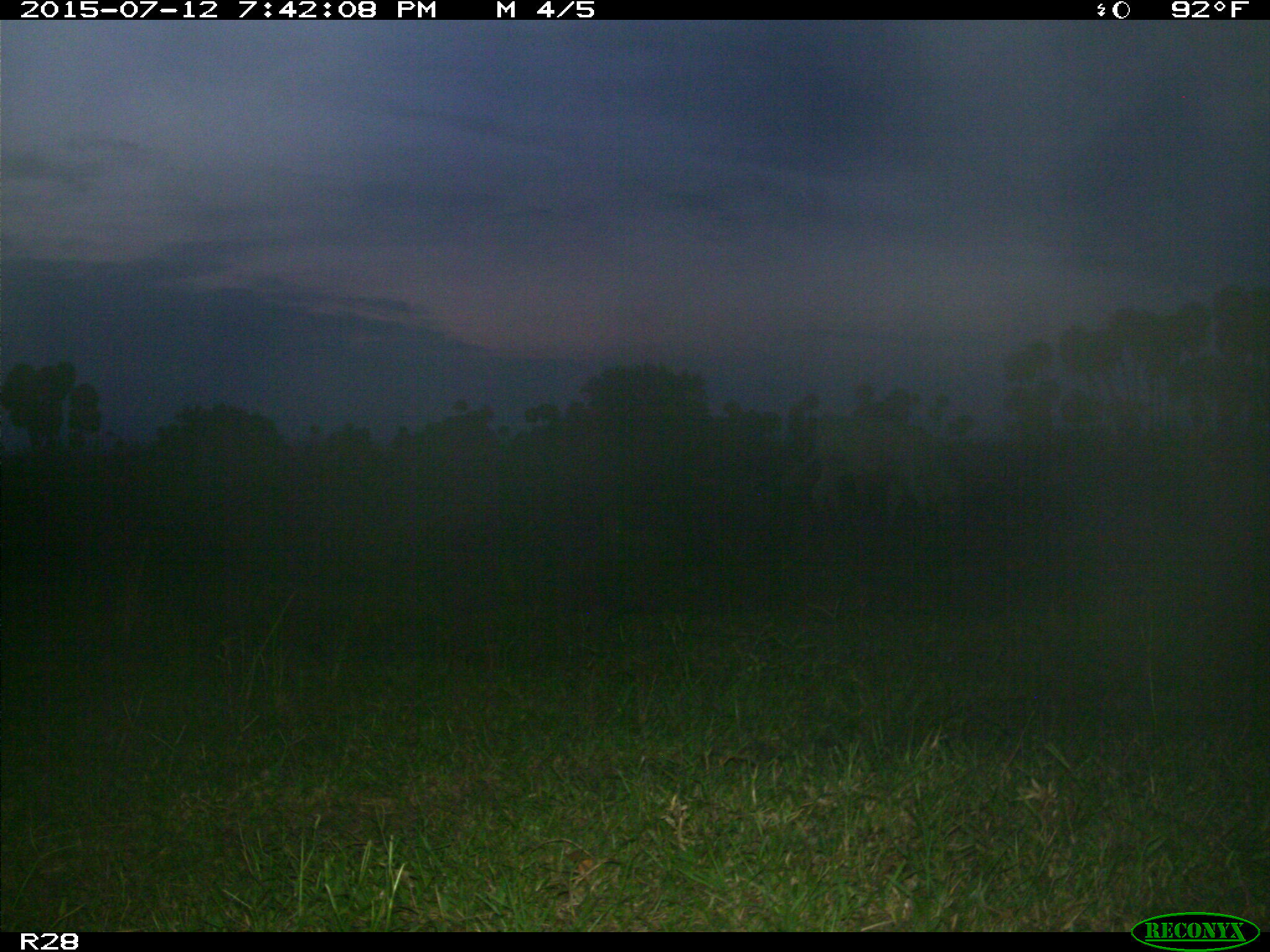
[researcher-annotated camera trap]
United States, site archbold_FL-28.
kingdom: Animalia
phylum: Chordata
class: Mammalia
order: Artiodactyla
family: Bovidae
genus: Bos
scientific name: Bos taurus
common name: domestic cow